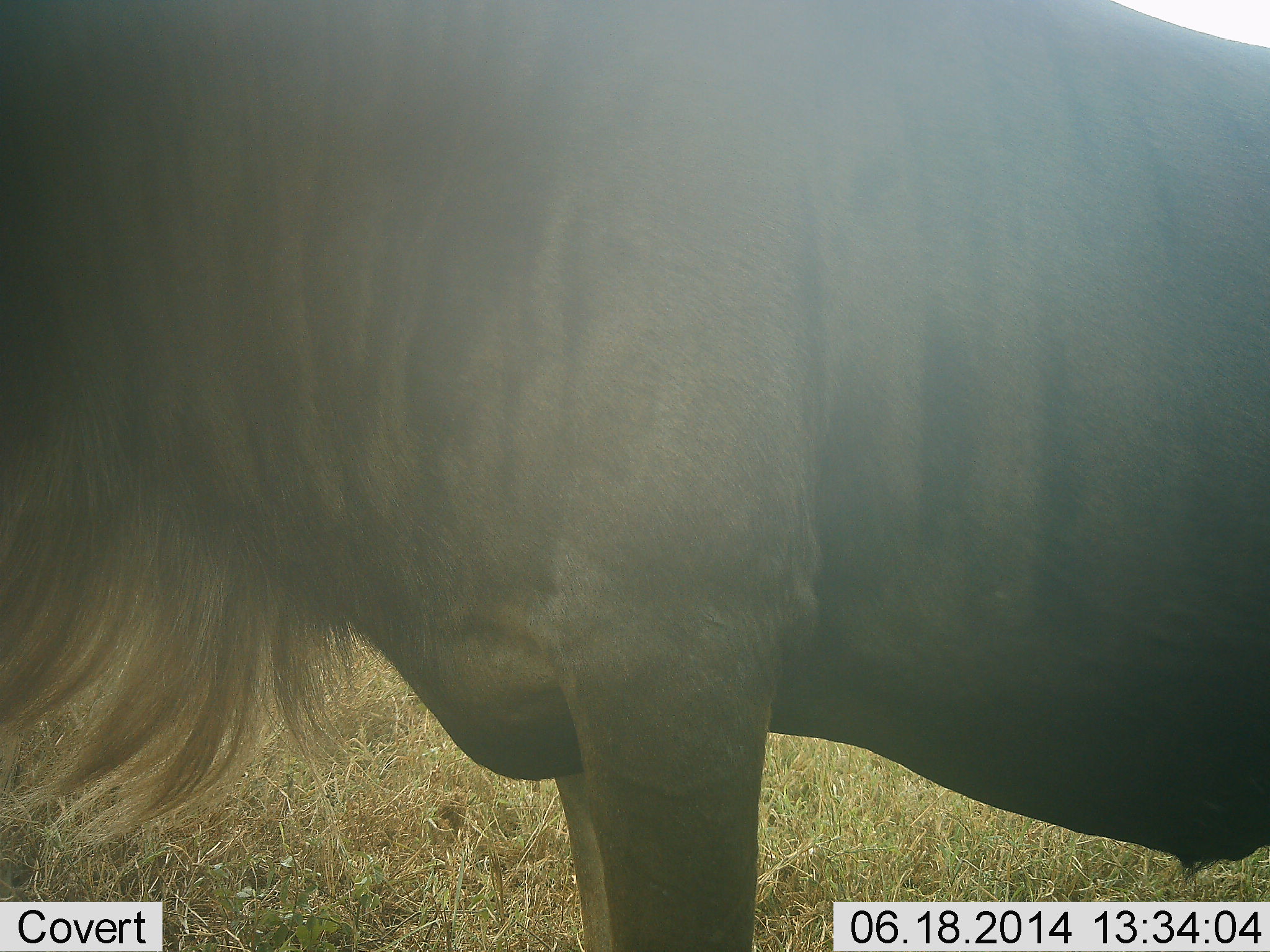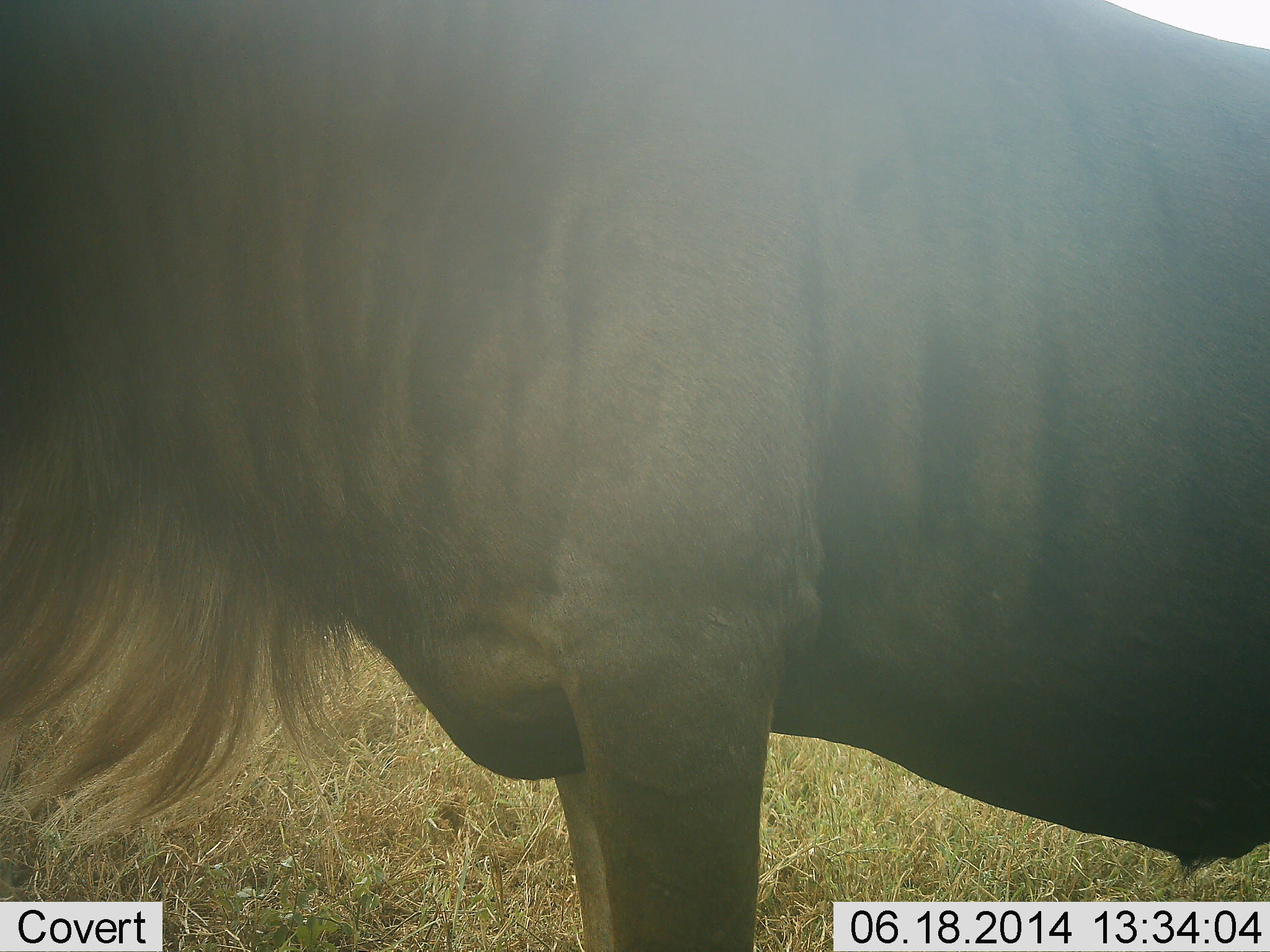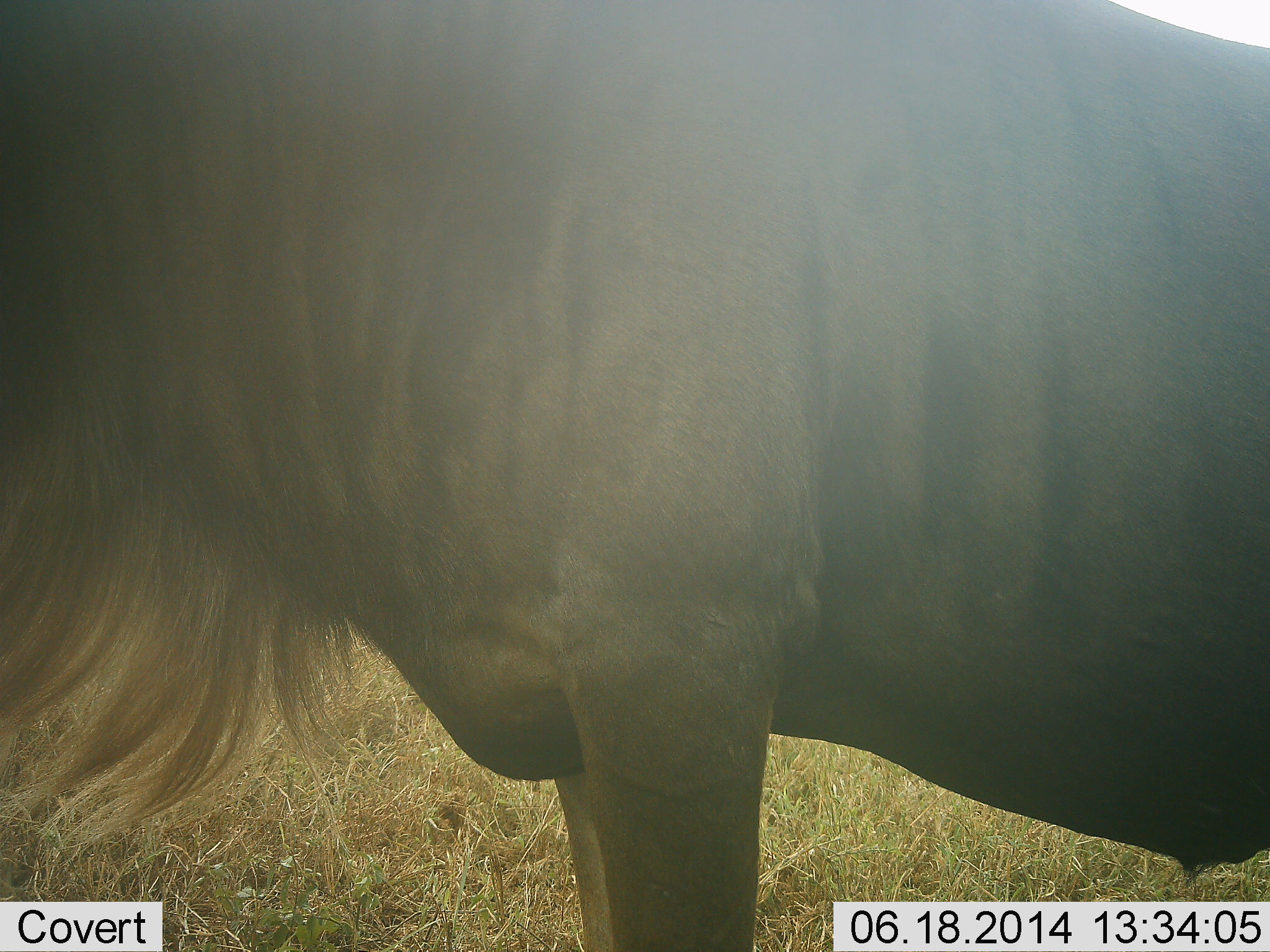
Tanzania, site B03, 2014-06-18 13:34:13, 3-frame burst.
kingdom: Animalia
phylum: Chordata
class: Mammalia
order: Artiodactyla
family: Bovidae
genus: Connochaetes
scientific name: Connochaetes taurinus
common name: blue wildebeest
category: wildebeest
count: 1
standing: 100%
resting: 0%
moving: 0%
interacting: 0%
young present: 0%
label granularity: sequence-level